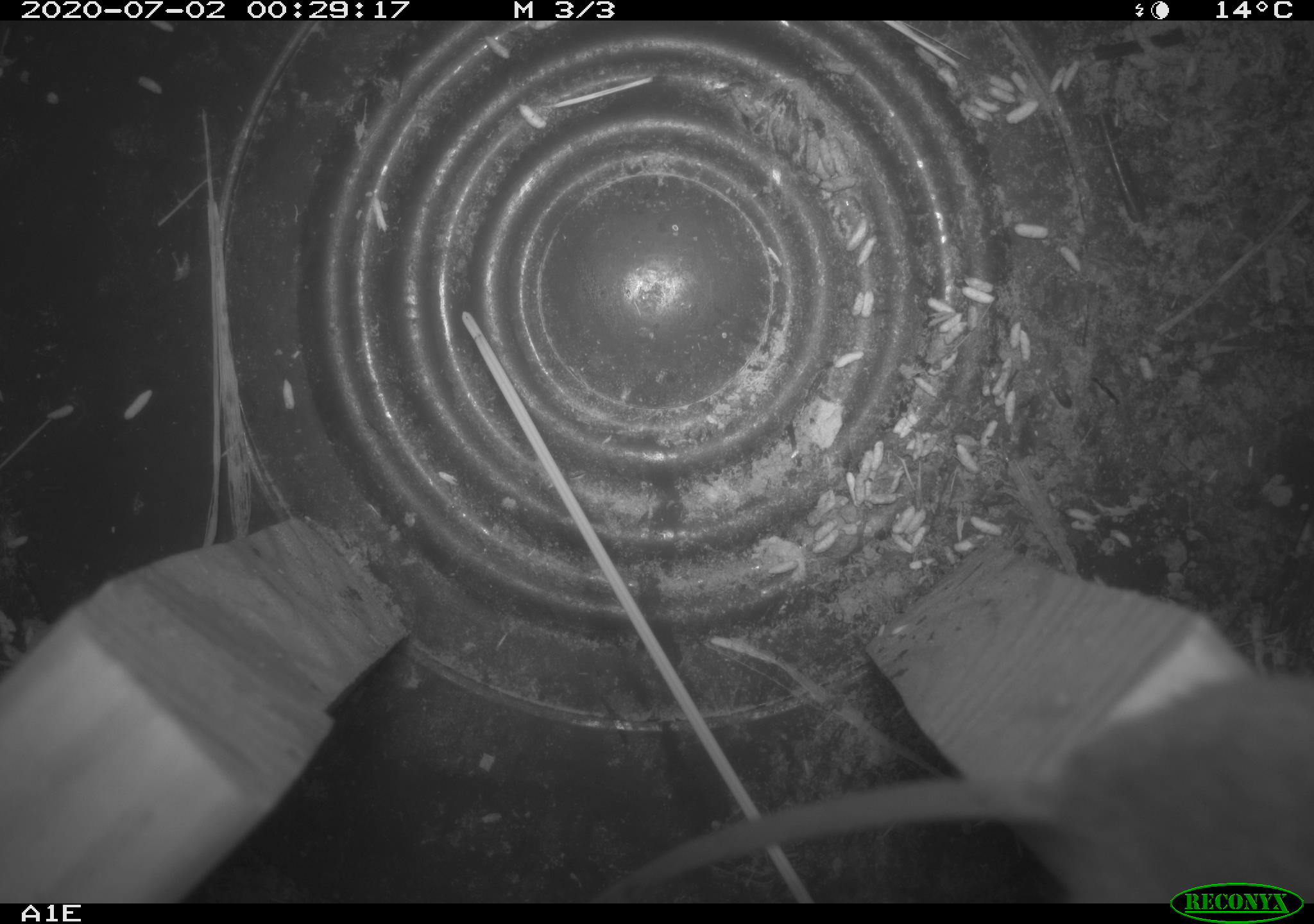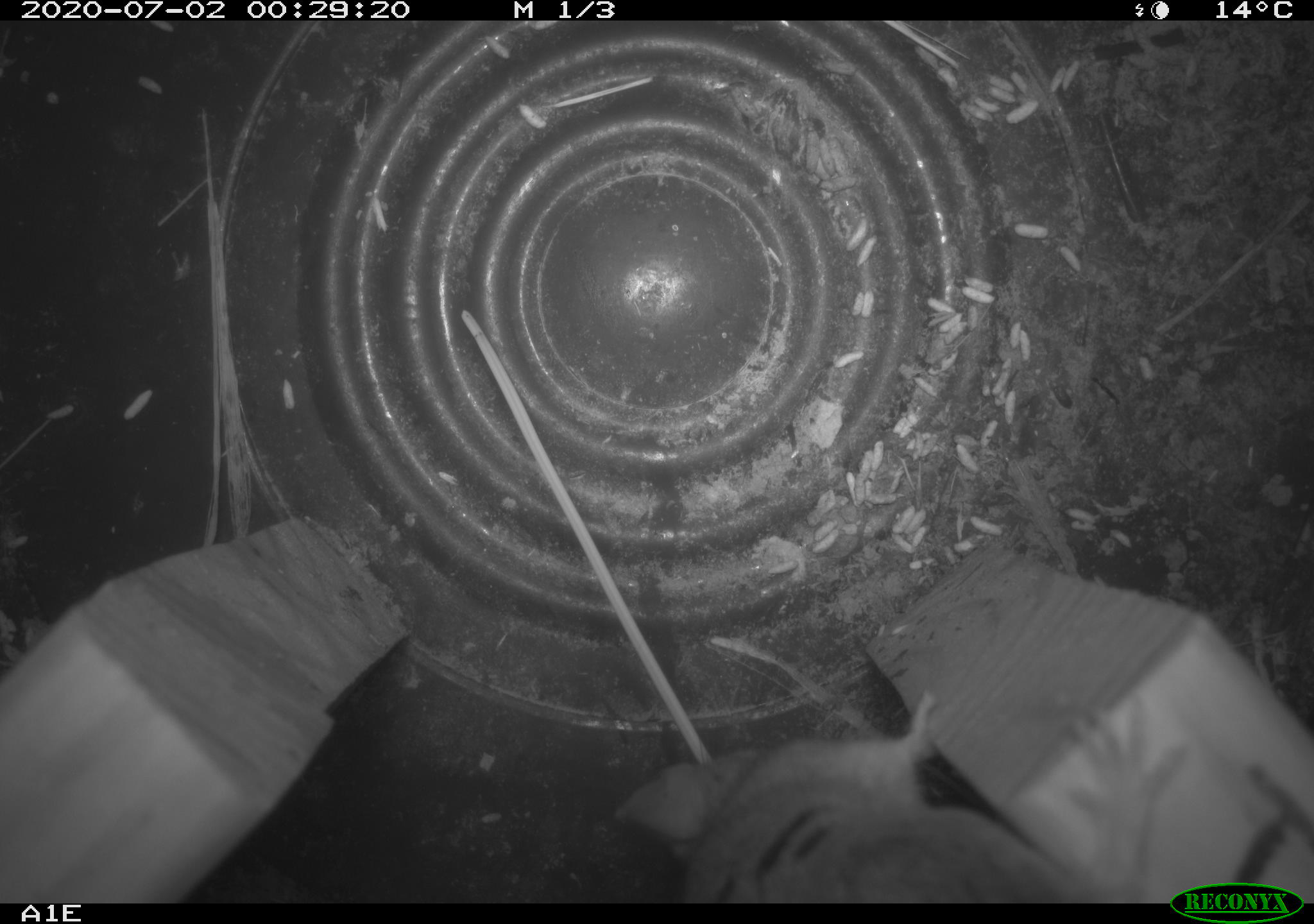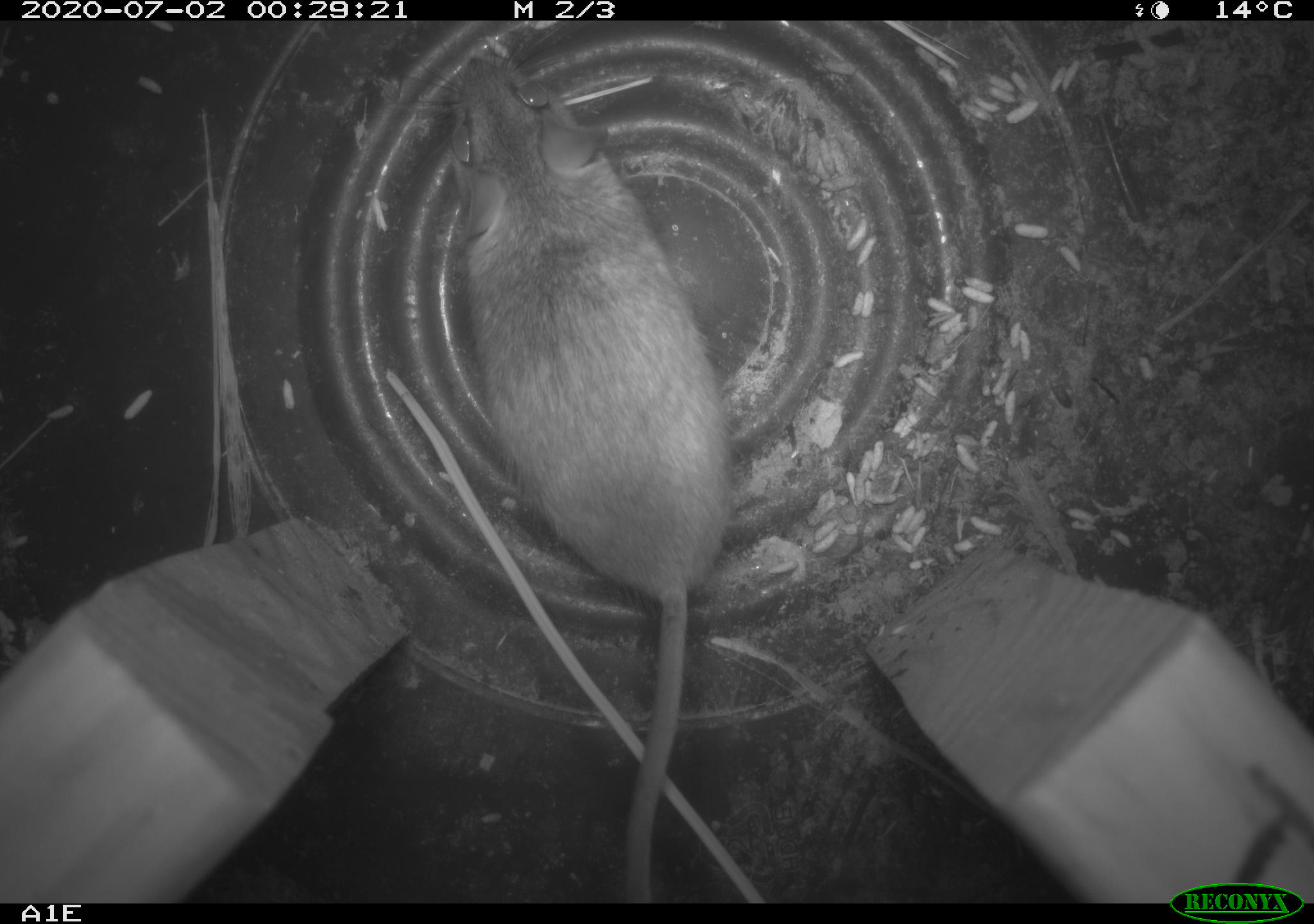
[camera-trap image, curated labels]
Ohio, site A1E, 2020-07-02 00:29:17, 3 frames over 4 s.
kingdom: Animalia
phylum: Chordata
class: Mammalia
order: Rodentia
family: Cricetidae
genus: Peromyscus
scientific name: Peromyscus leucopus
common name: white-footed mouse